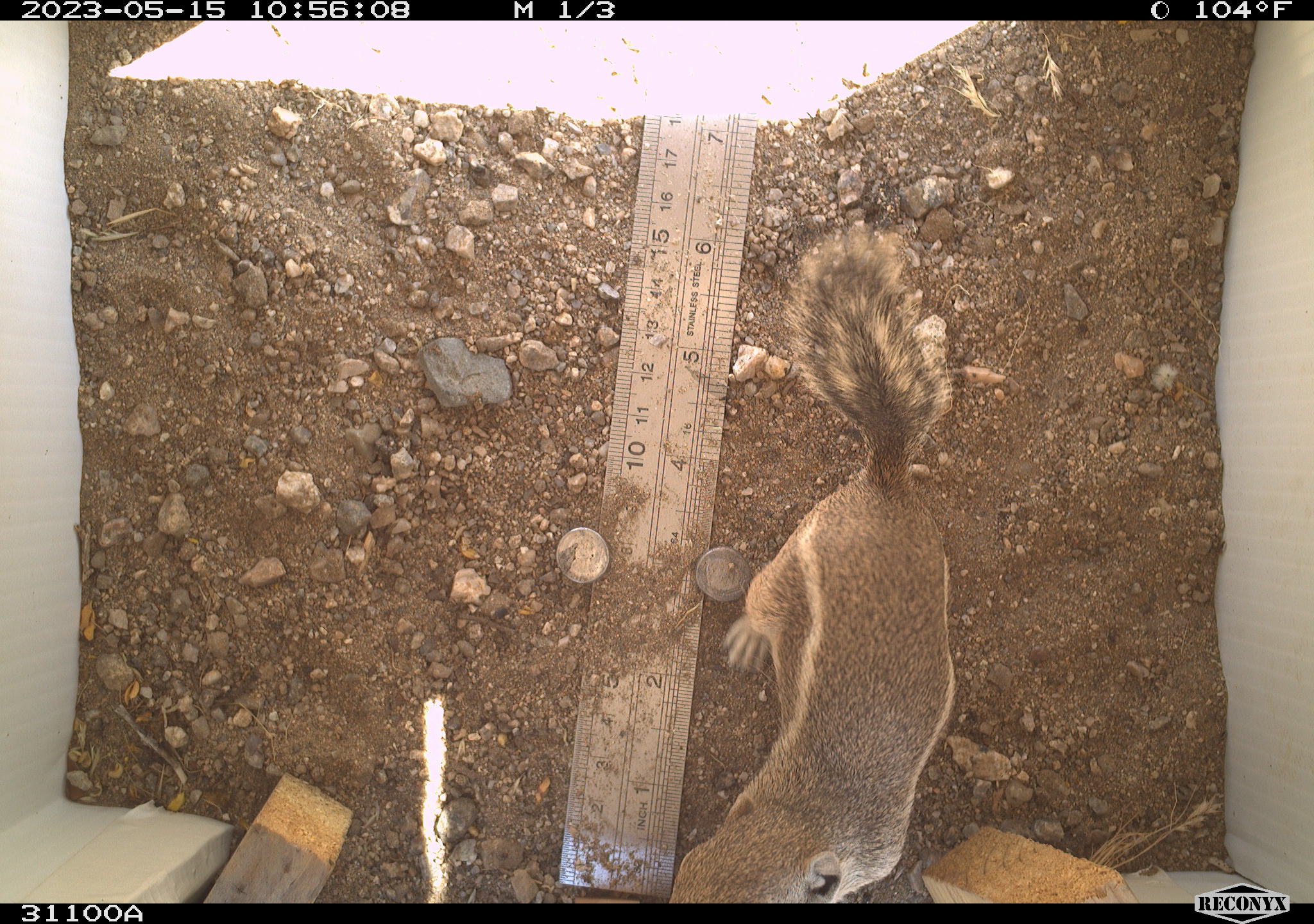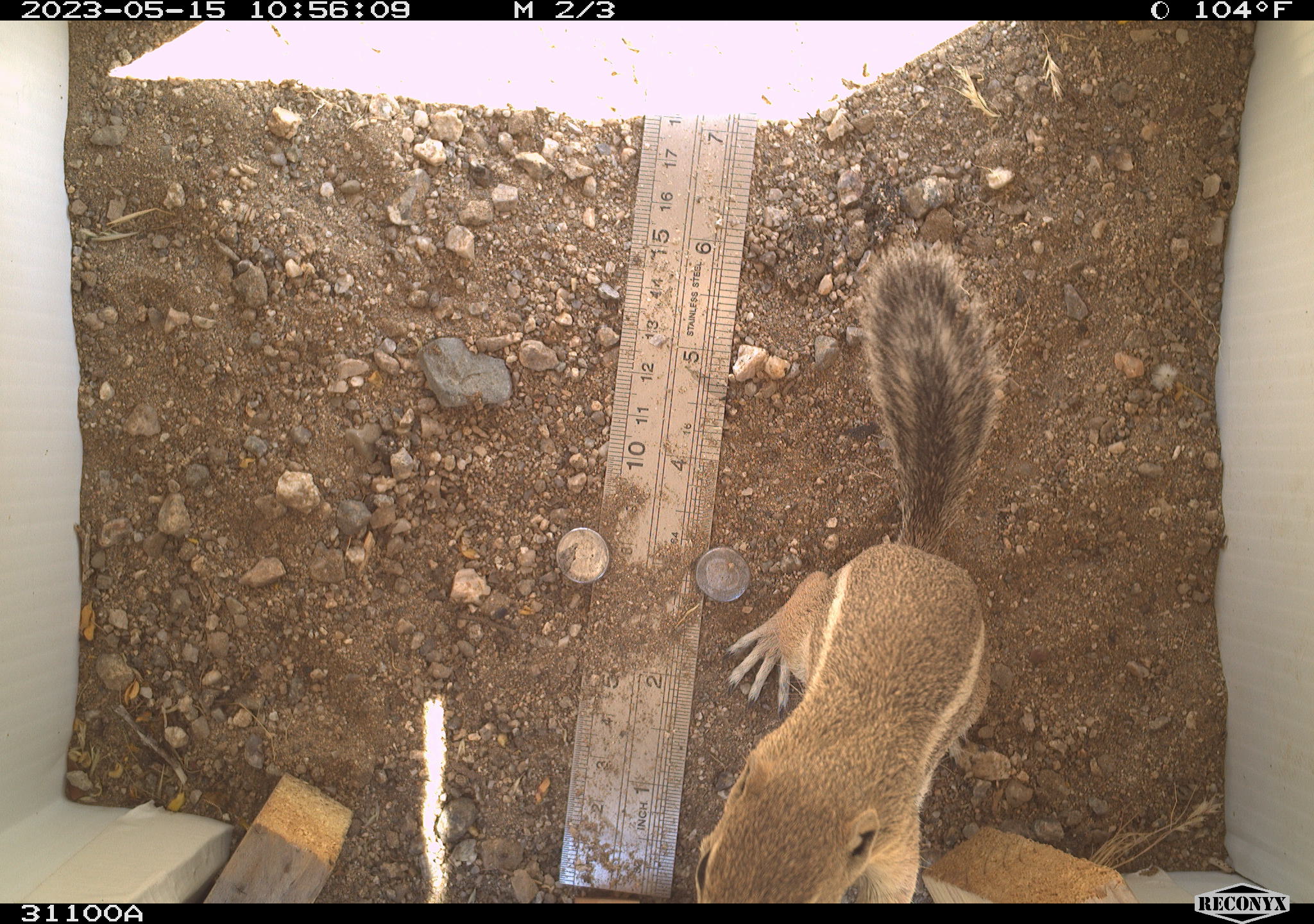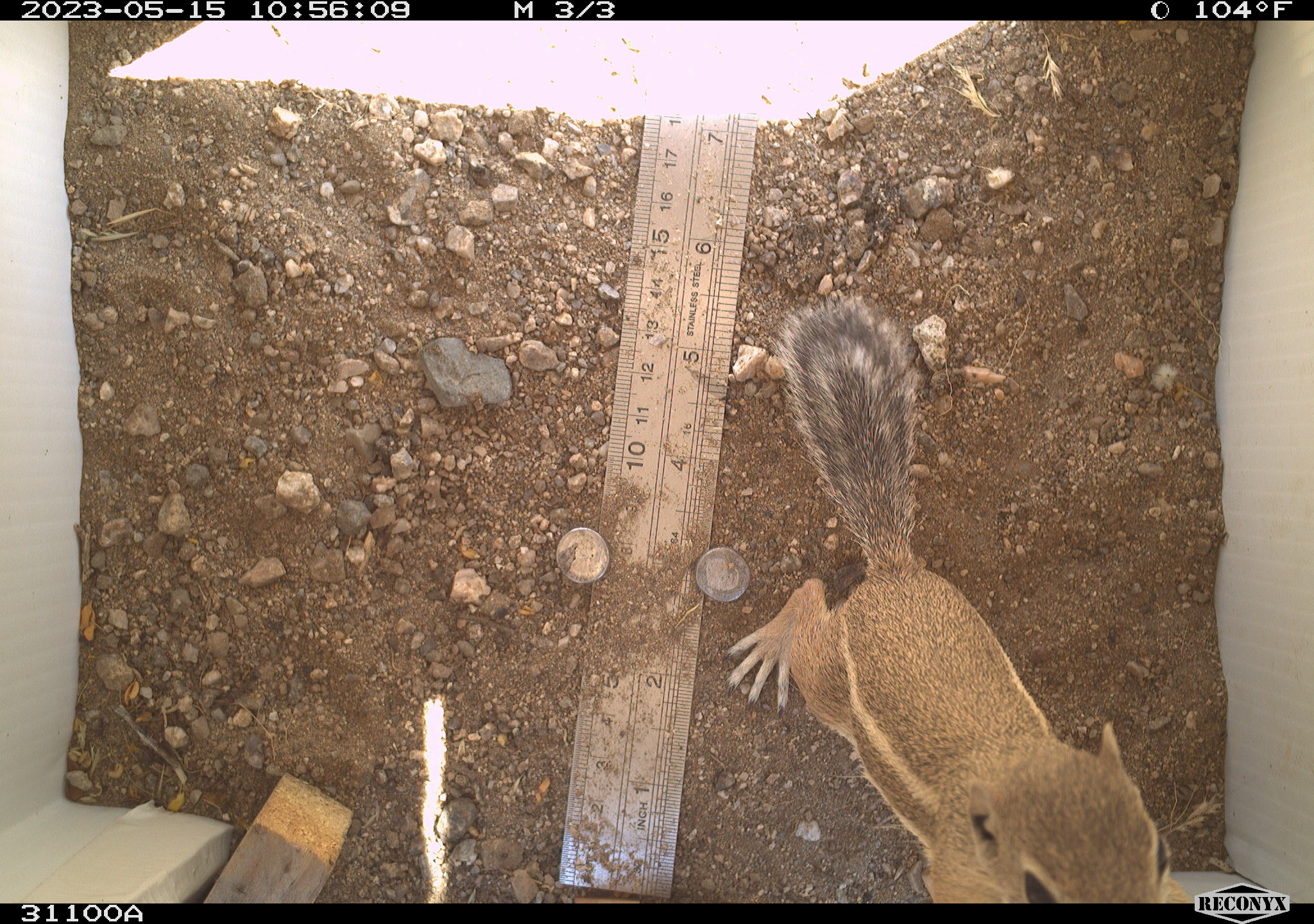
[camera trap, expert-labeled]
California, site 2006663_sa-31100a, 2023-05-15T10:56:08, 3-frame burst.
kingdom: Animalia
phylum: Chordata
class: Mammalia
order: Rodentia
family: Sciuridae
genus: Ammospermophilus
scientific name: Ammospermophilus leucurus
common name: white-tailed antelope squirrel